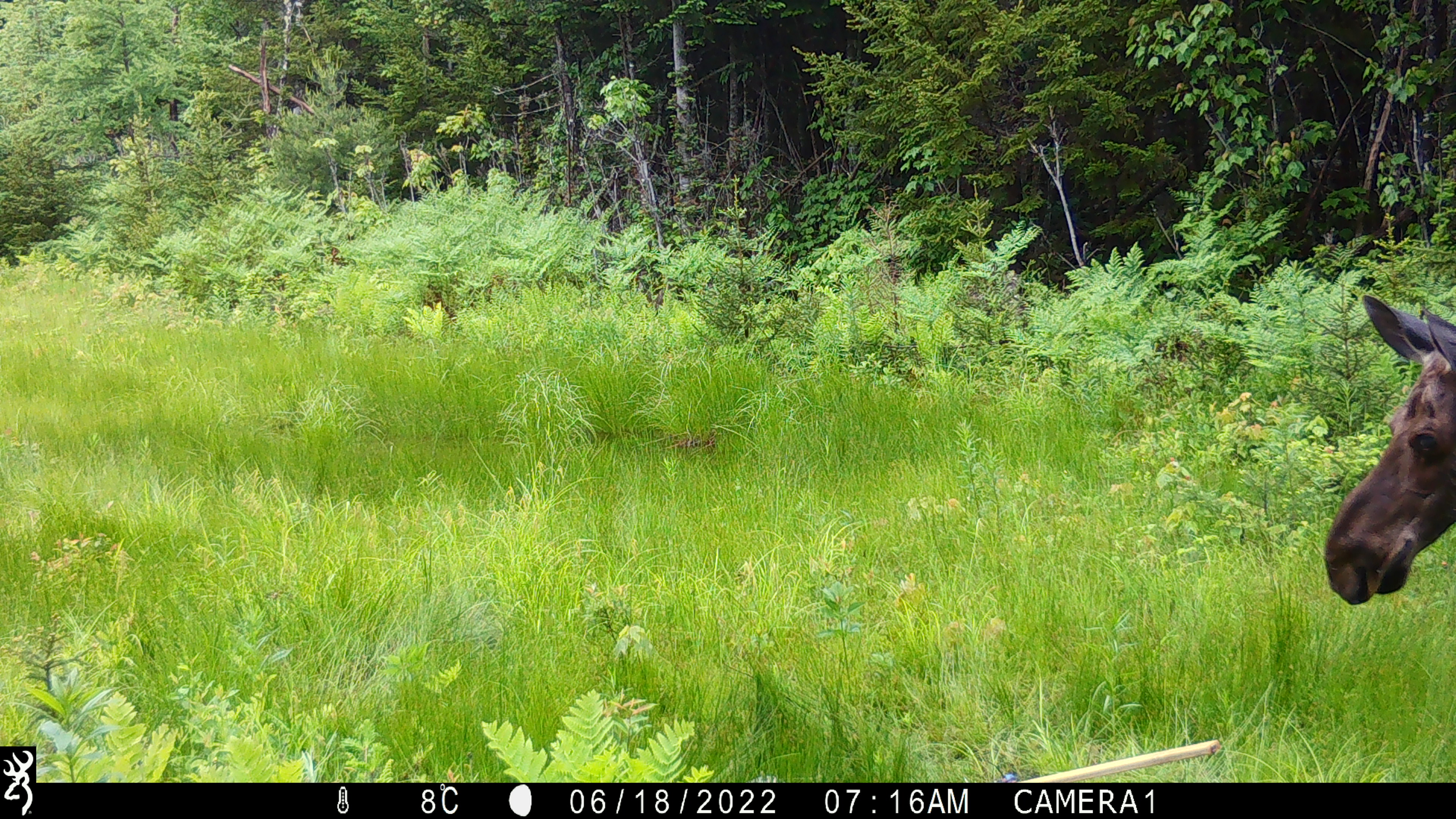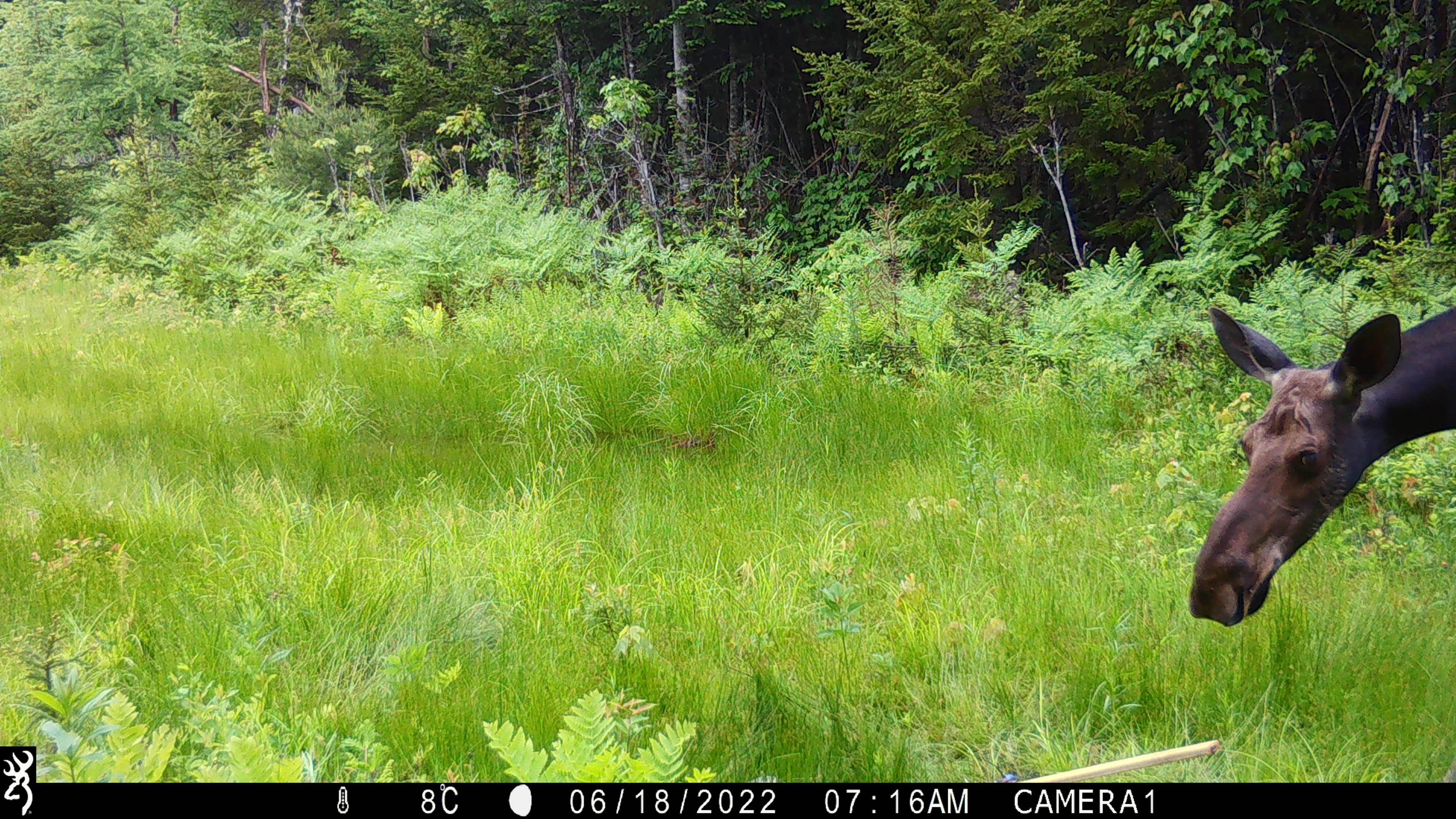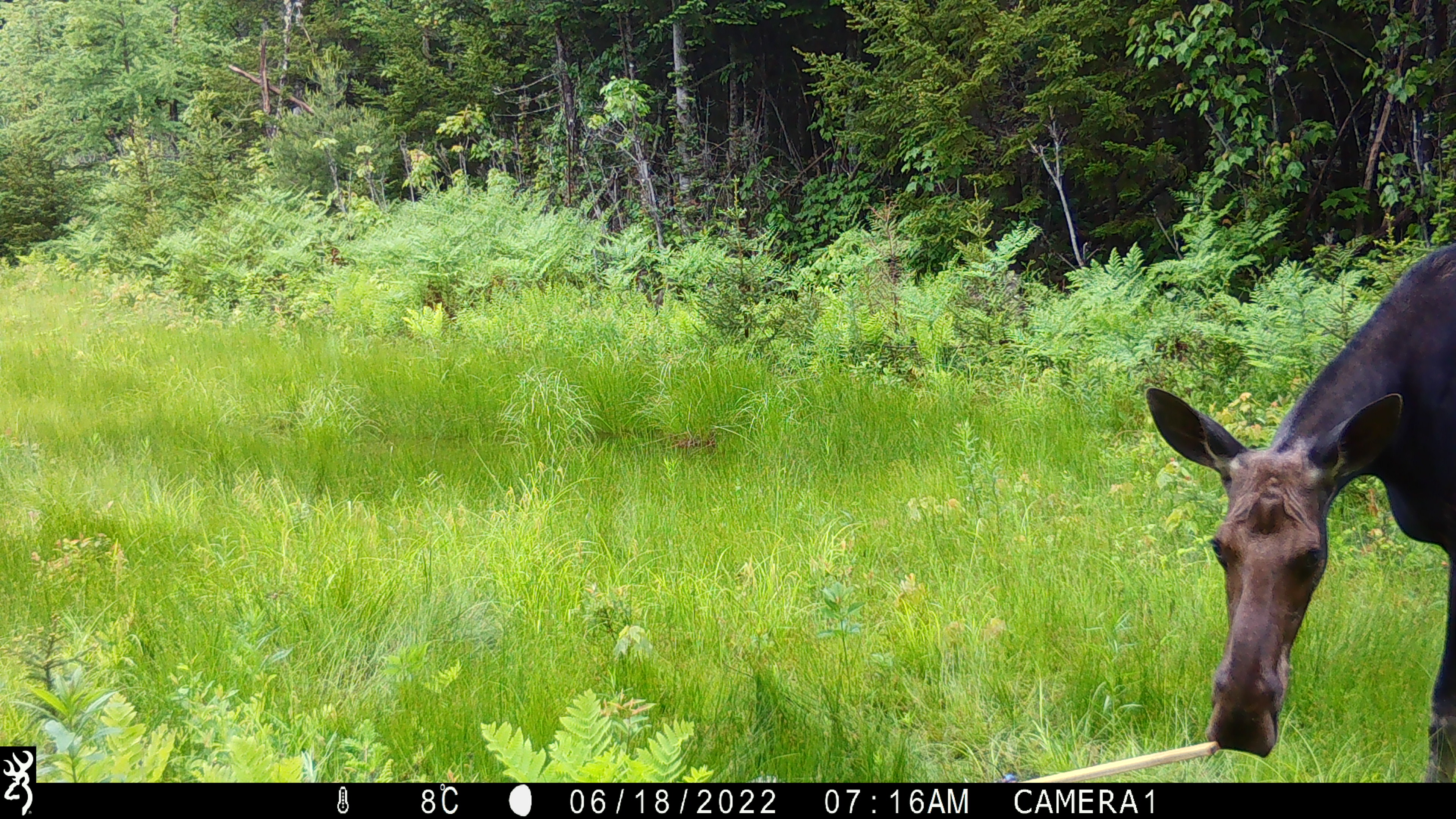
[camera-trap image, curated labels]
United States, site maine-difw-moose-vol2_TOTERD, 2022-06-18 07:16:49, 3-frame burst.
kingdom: Animalia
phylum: Chordata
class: Mammalia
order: Artiodactyla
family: Cervidae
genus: Alces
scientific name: Alces alces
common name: moose